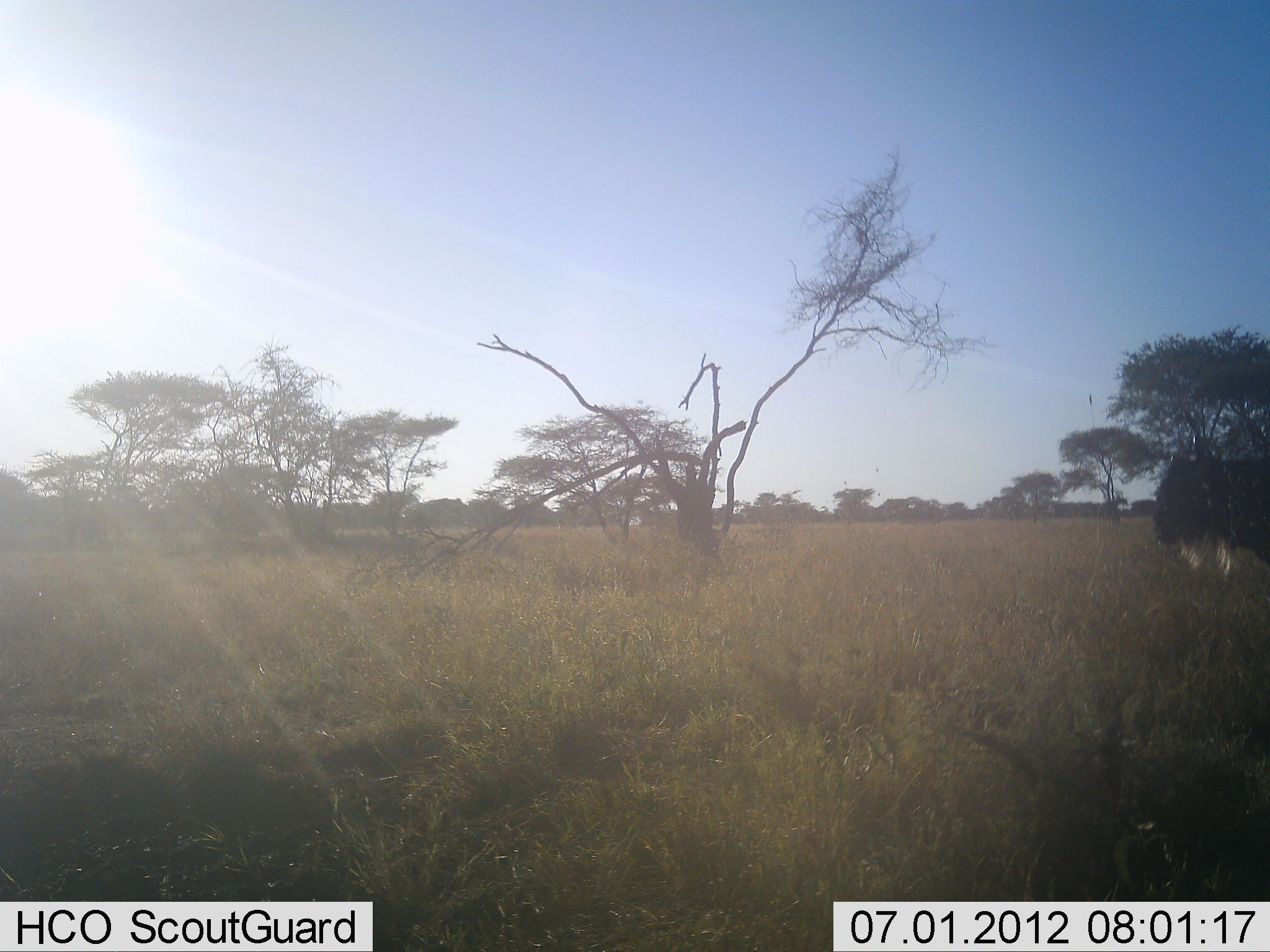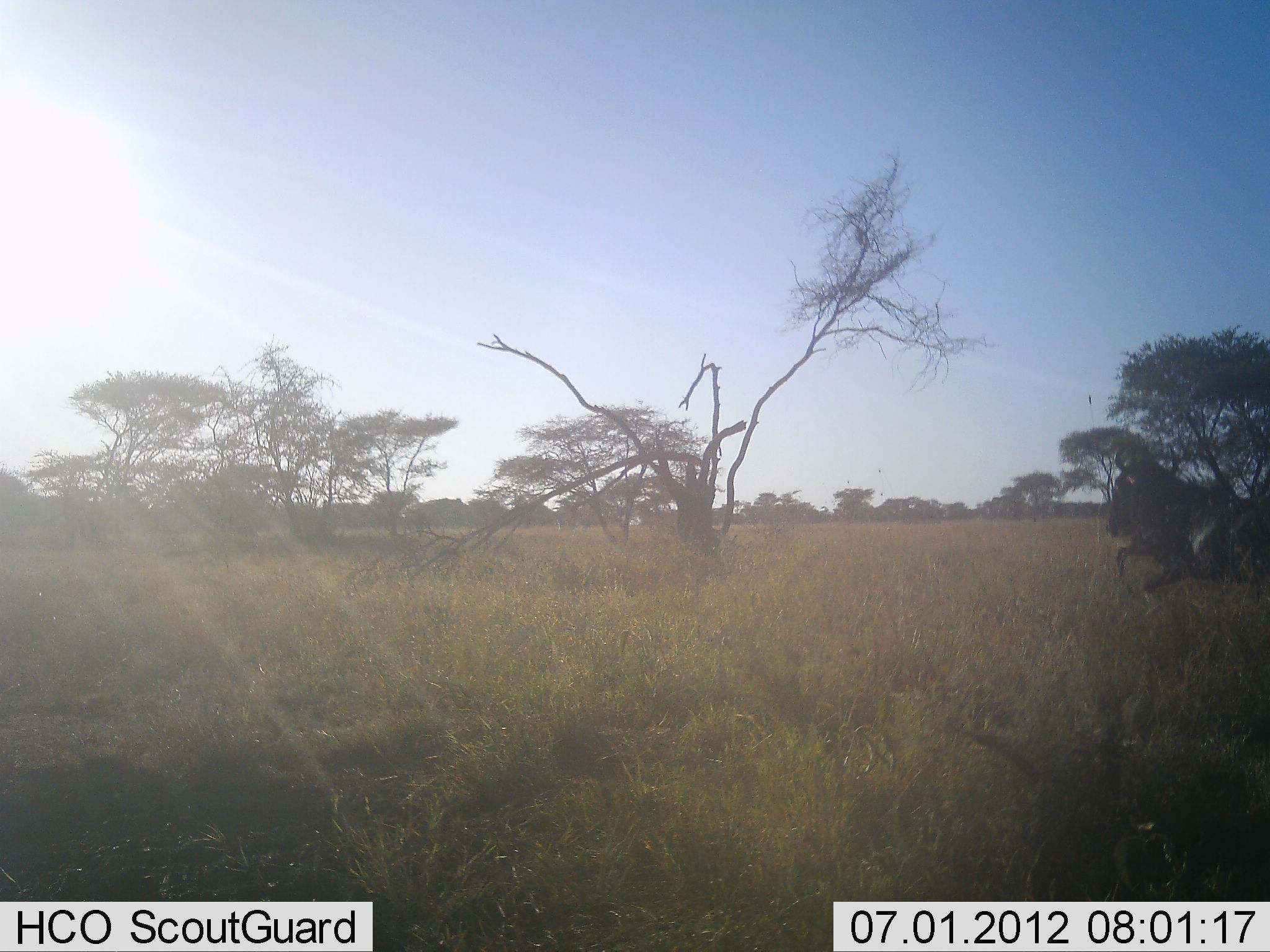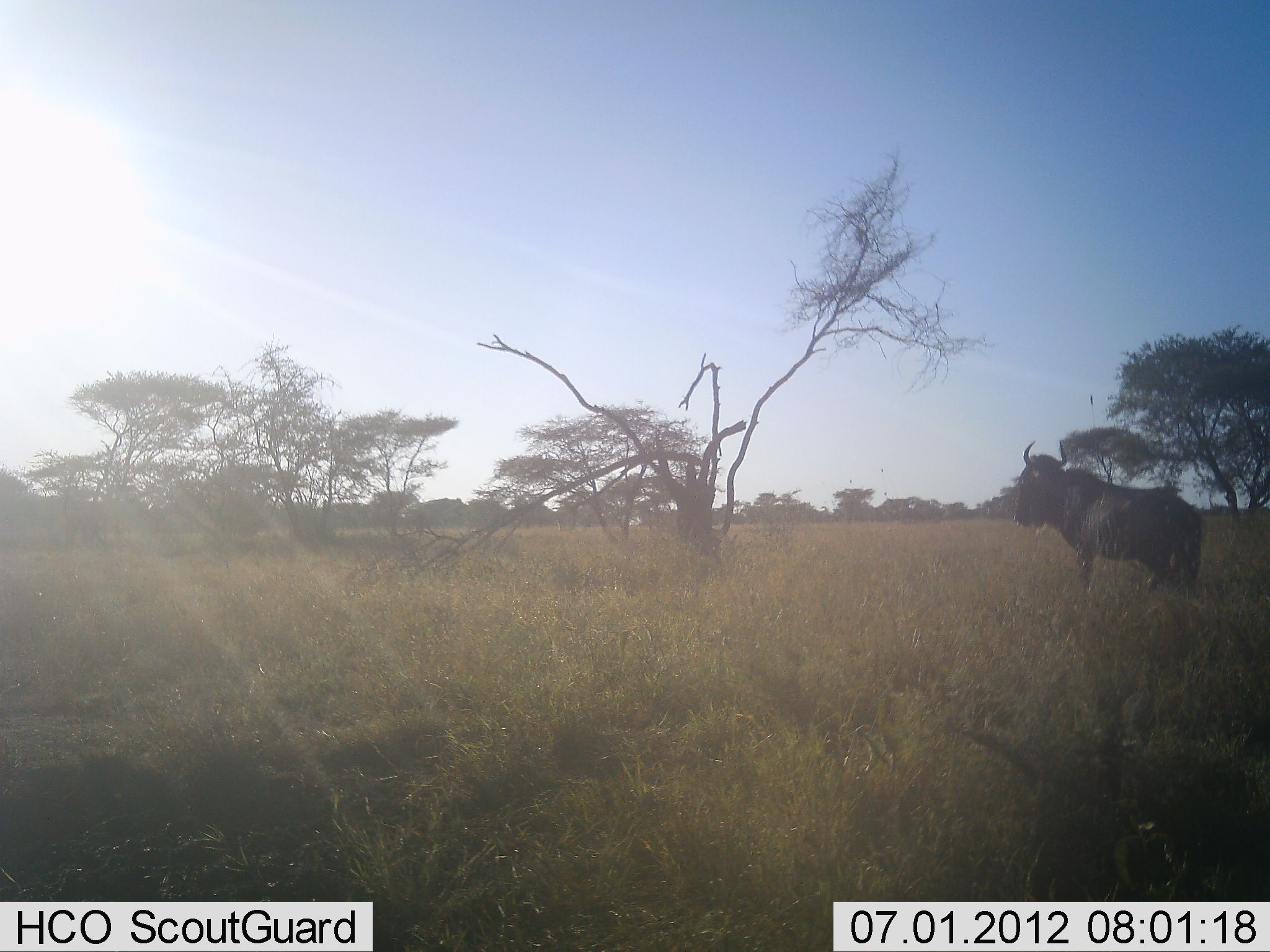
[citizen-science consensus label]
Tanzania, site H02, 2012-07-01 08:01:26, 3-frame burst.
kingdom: Animalia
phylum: Chordata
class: Mammalia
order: Artiodactyla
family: Bovidae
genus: Connochaetes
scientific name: Connochaetes taurinus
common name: blue wildebeest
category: wildebeest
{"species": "wildebeest (blue wildebeest) (Connochaetes taurinus)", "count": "1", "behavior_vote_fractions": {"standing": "0%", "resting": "0%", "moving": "100%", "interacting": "0%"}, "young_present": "0%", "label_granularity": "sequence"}